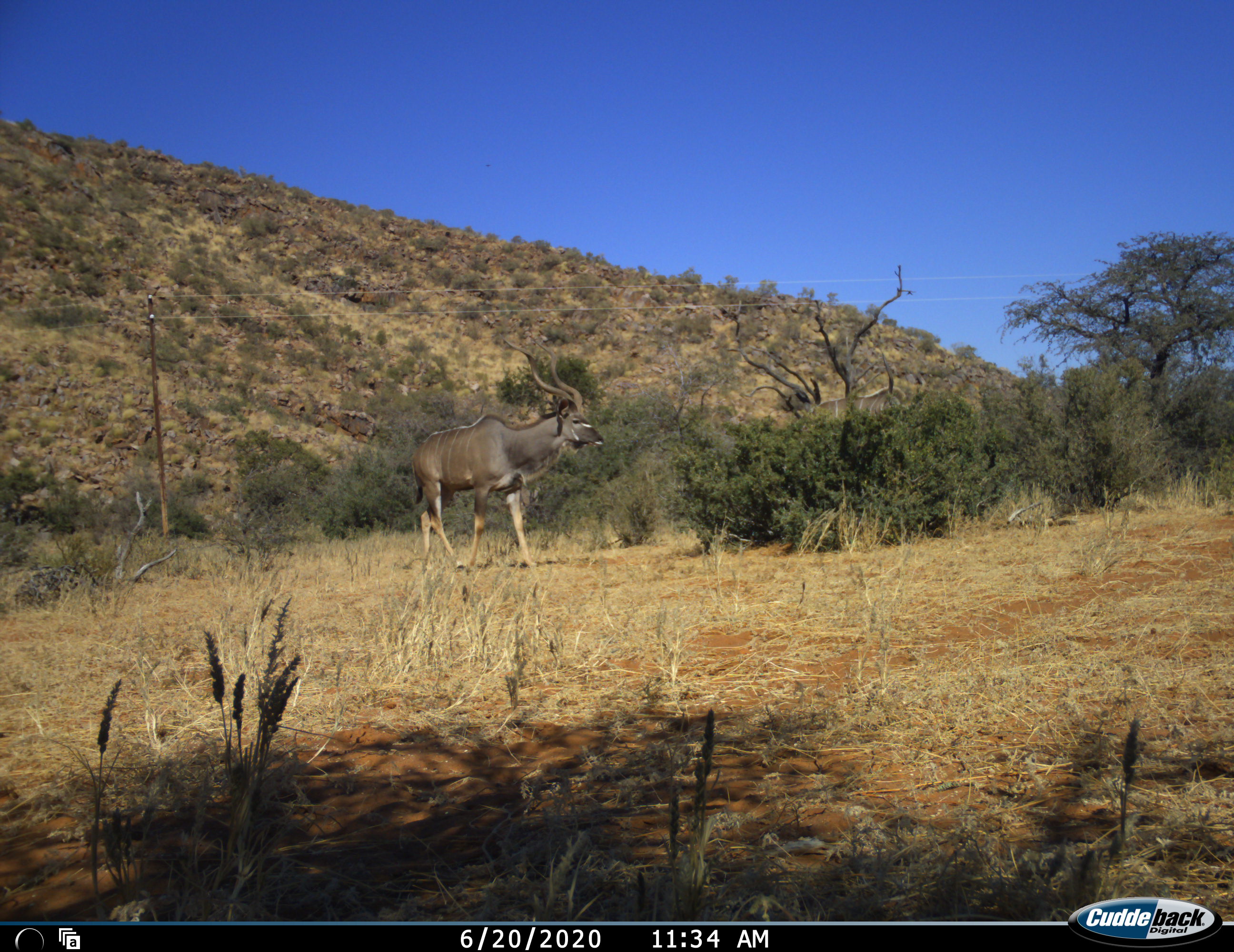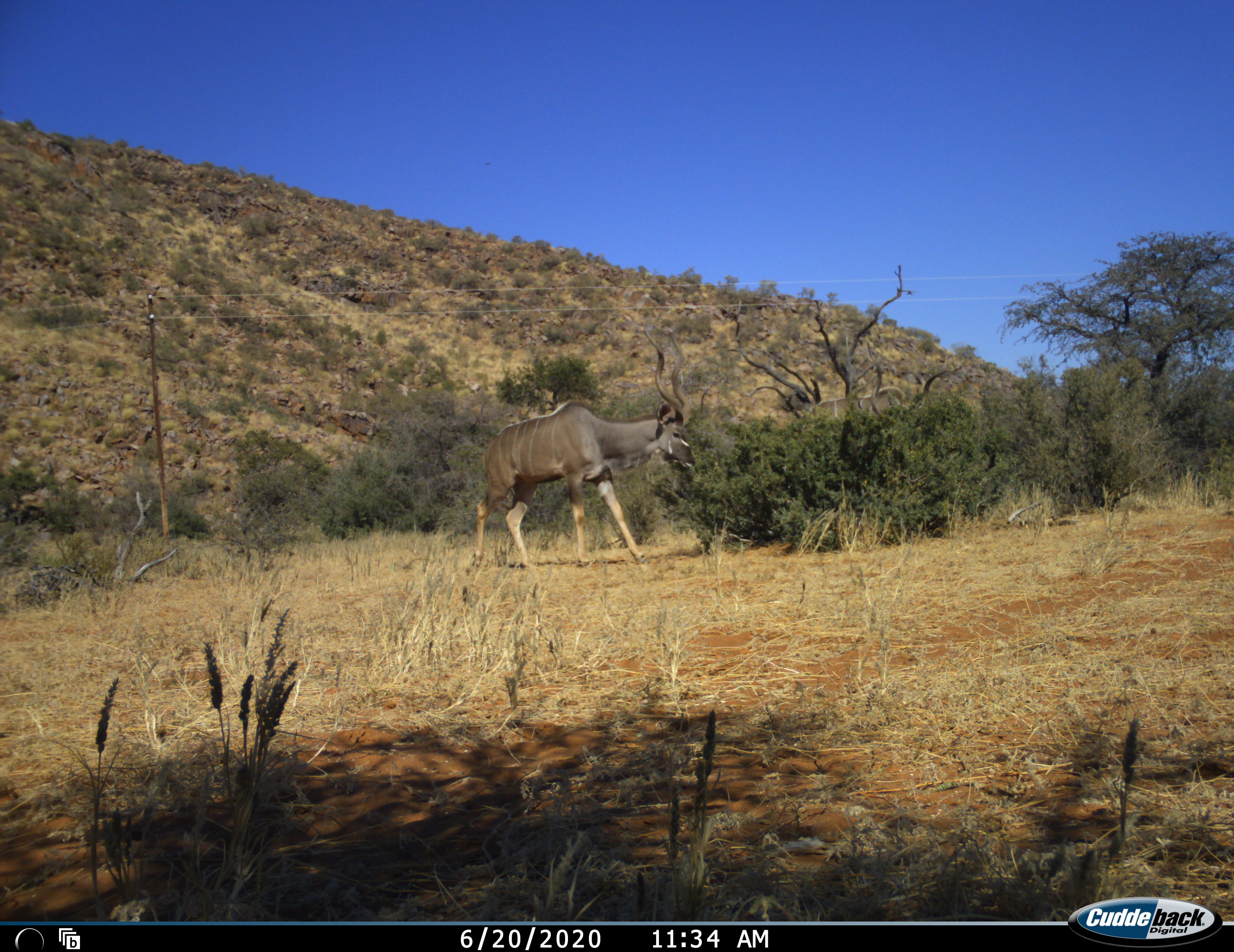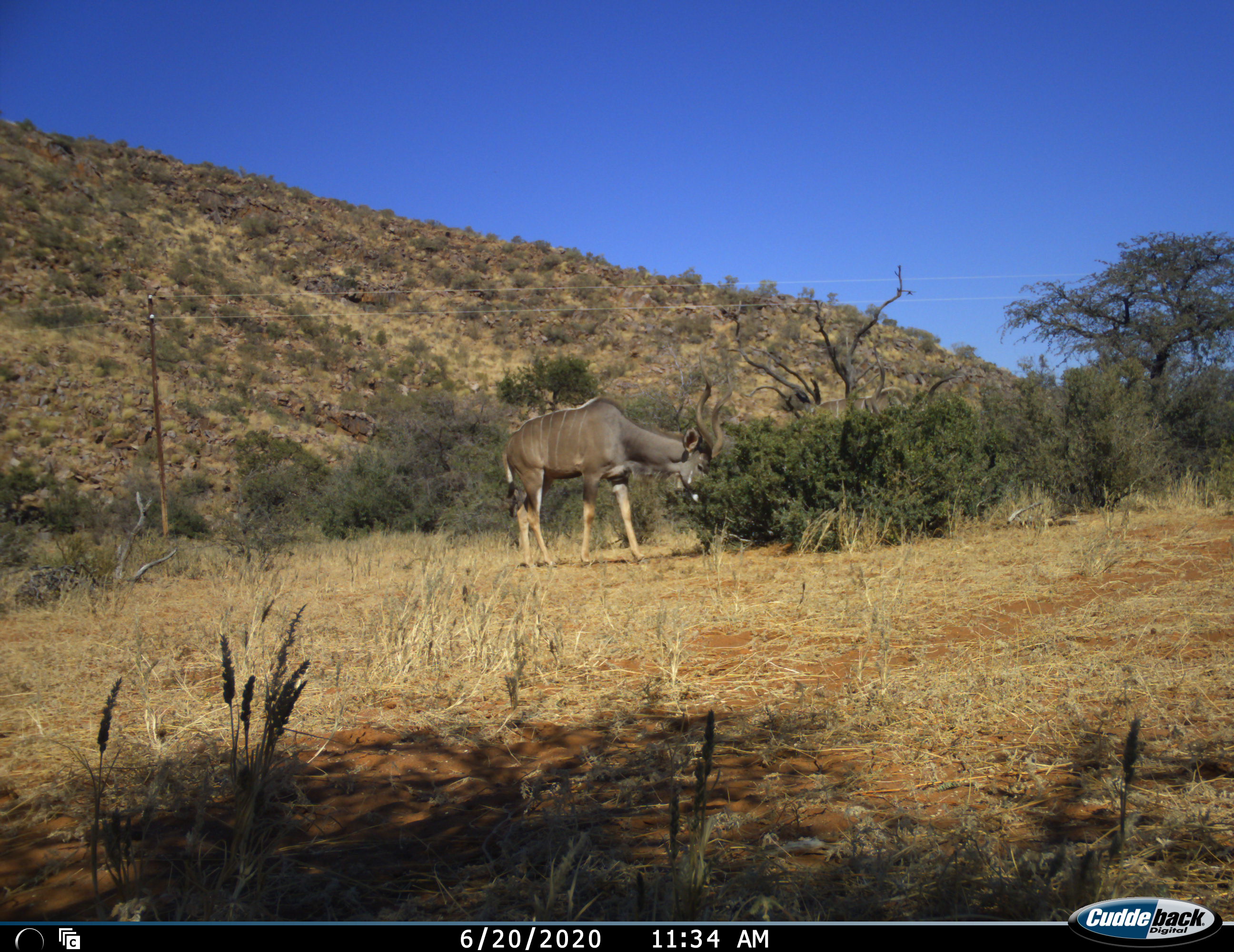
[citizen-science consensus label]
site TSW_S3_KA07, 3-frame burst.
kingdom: Animalia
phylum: Chordata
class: Mammalia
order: Artiodactyla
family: Bovidae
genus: Tragelaphus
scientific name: Tragelaphus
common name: kudu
Kudu (Tragelaphus), count 2. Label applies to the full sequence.